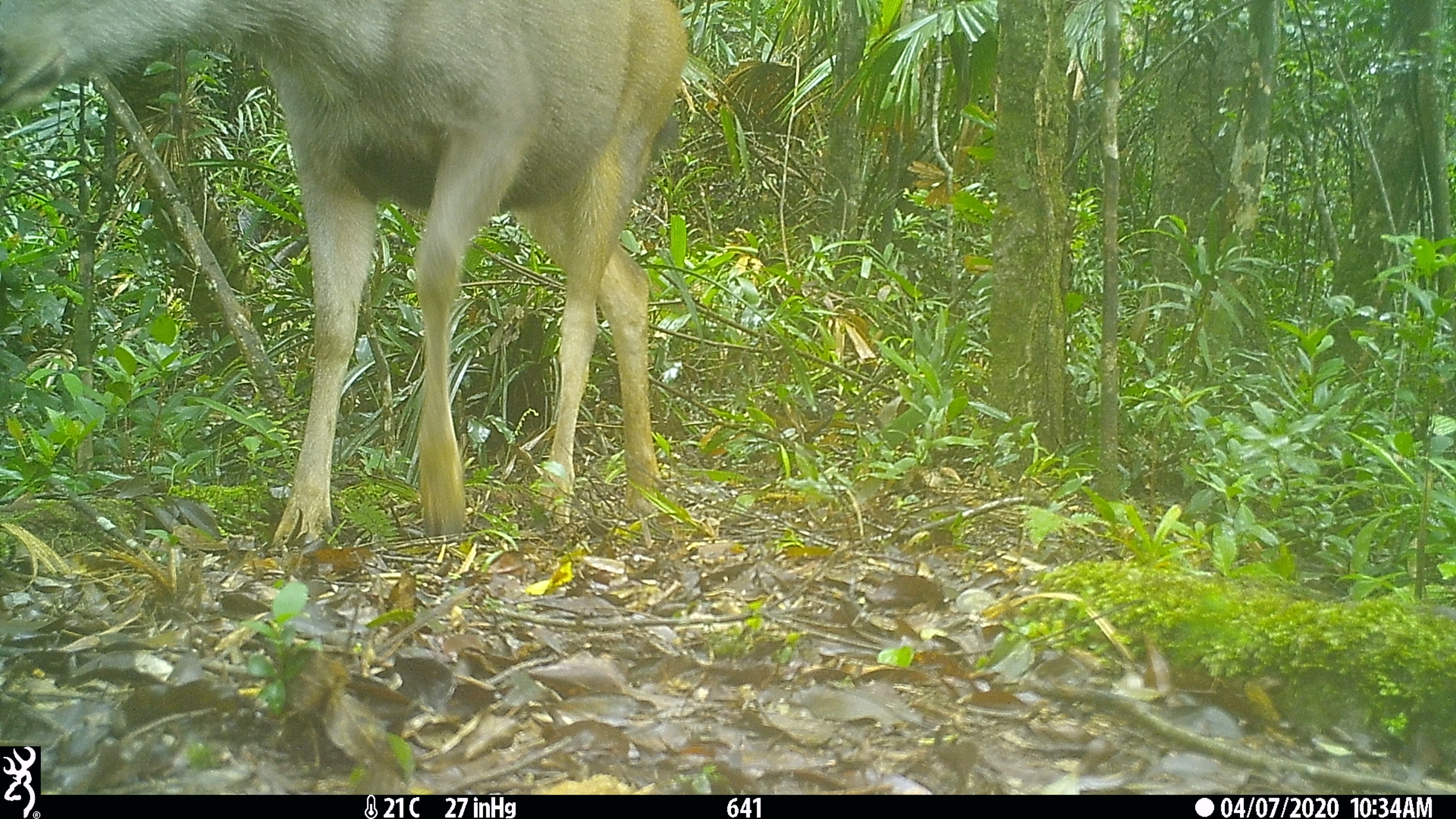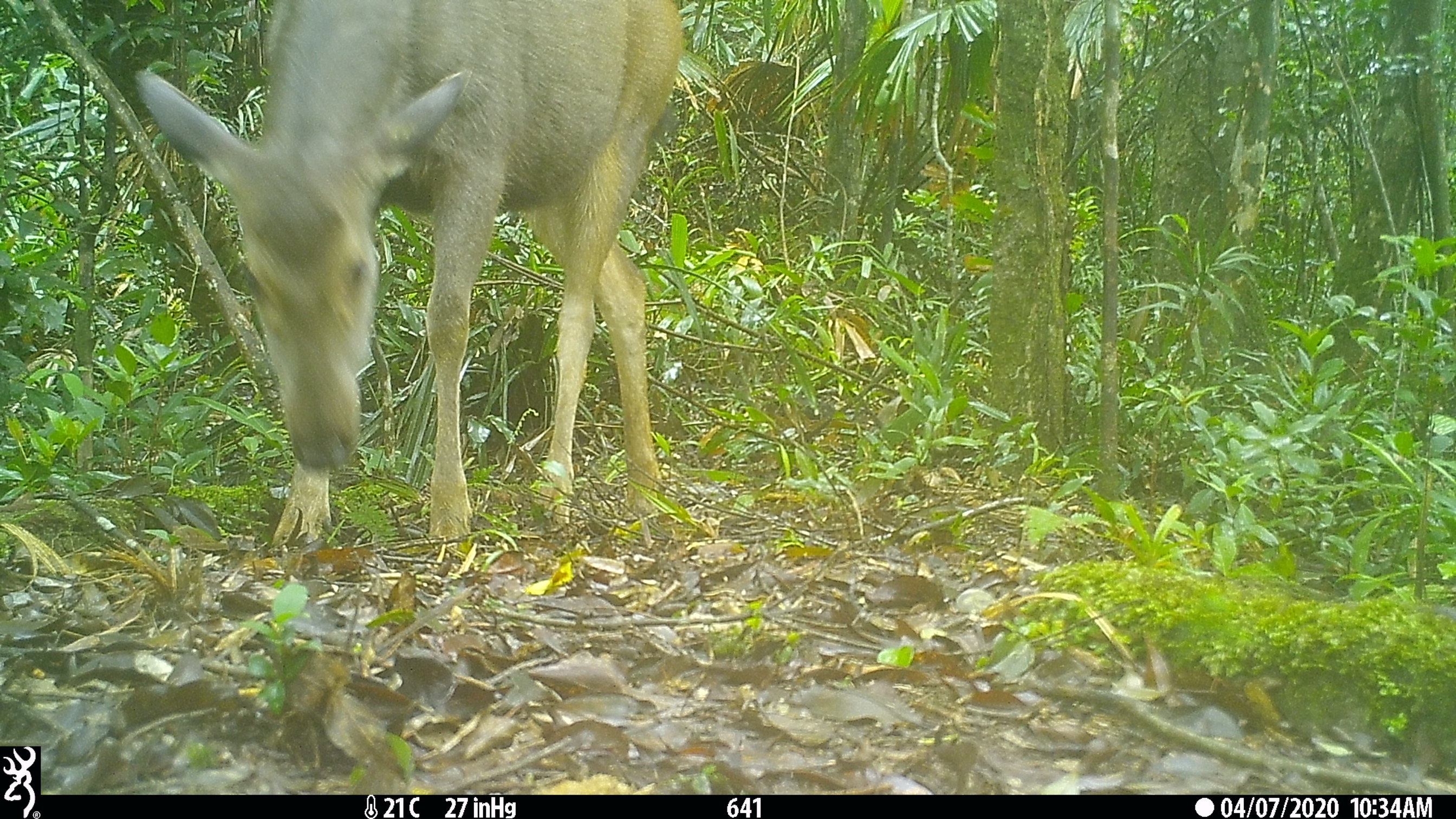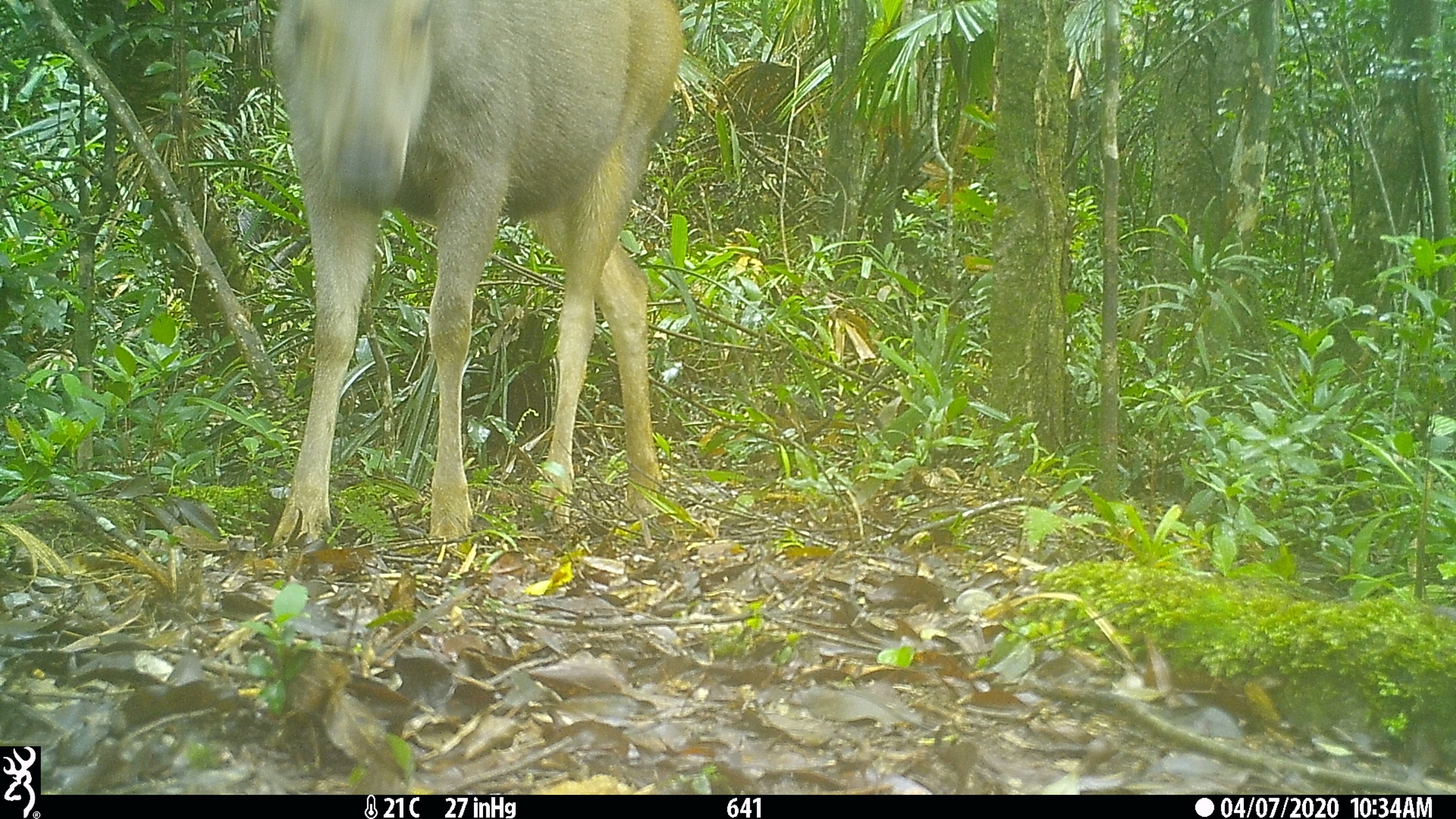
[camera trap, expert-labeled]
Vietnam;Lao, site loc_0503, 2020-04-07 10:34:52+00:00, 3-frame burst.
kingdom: Animalia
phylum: Chordata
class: Mammalia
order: Artiodactyla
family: Cervidae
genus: Rusa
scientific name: Rusa unicolor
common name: sambar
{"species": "sambar (Rusa unicolor)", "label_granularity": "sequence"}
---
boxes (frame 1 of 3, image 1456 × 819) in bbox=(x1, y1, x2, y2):
sambar: bbox=(0, 0, 691, 546)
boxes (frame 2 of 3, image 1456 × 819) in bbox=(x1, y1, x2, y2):
sambar: bbox=(135, 0, 683, 547)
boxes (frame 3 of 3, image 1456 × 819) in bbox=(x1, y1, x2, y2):
sambar: bbox=(267, 0, 683, 552)